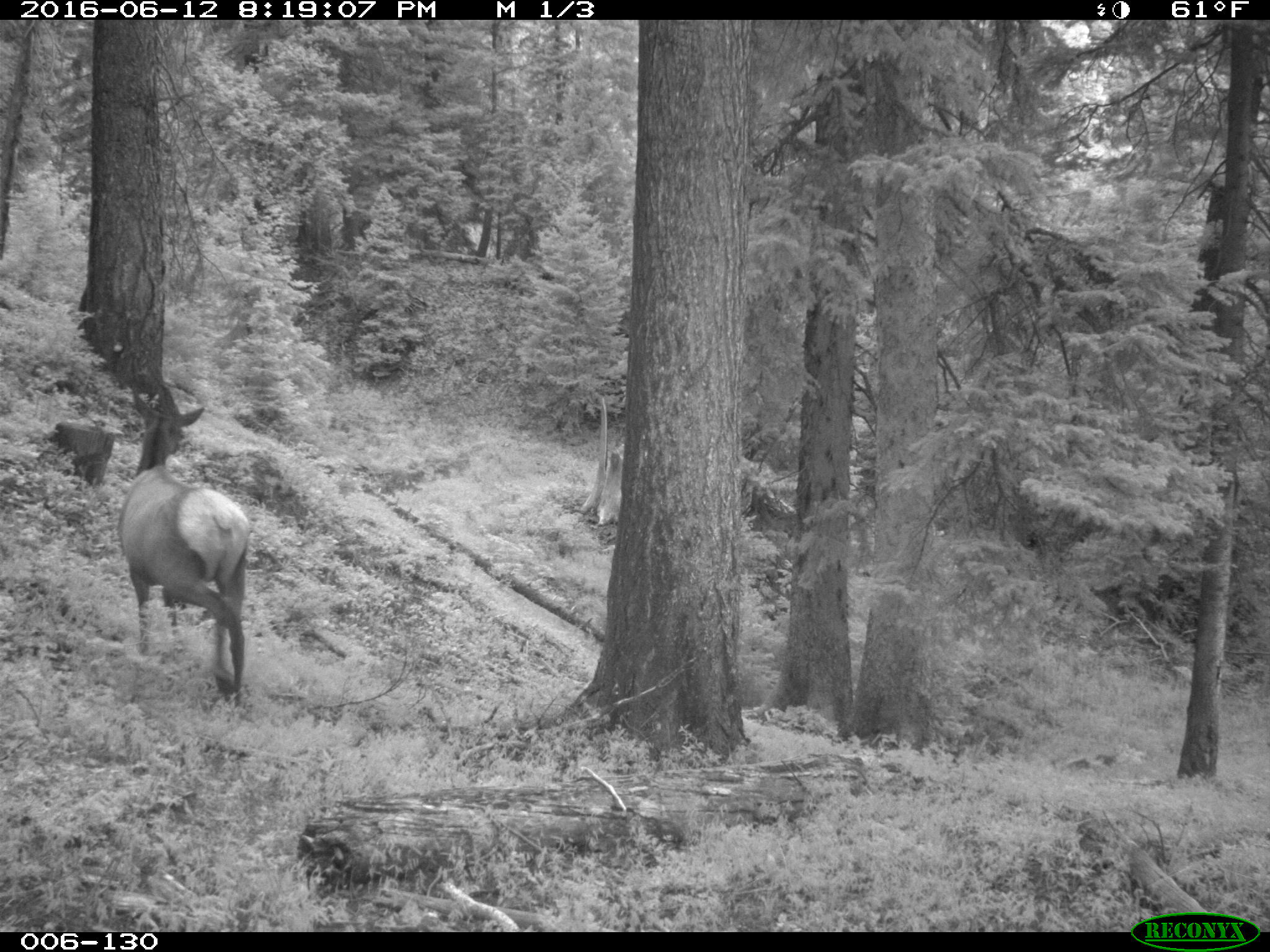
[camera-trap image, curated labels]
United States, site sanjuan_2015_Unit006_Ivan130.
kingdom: Animalia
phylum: Chordata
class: Mammalia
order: Artiodactyla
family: Cervidae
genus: Cervus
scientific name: Cervus elaphus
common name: red deer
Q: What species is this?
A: Cervus elaphus (red deer).